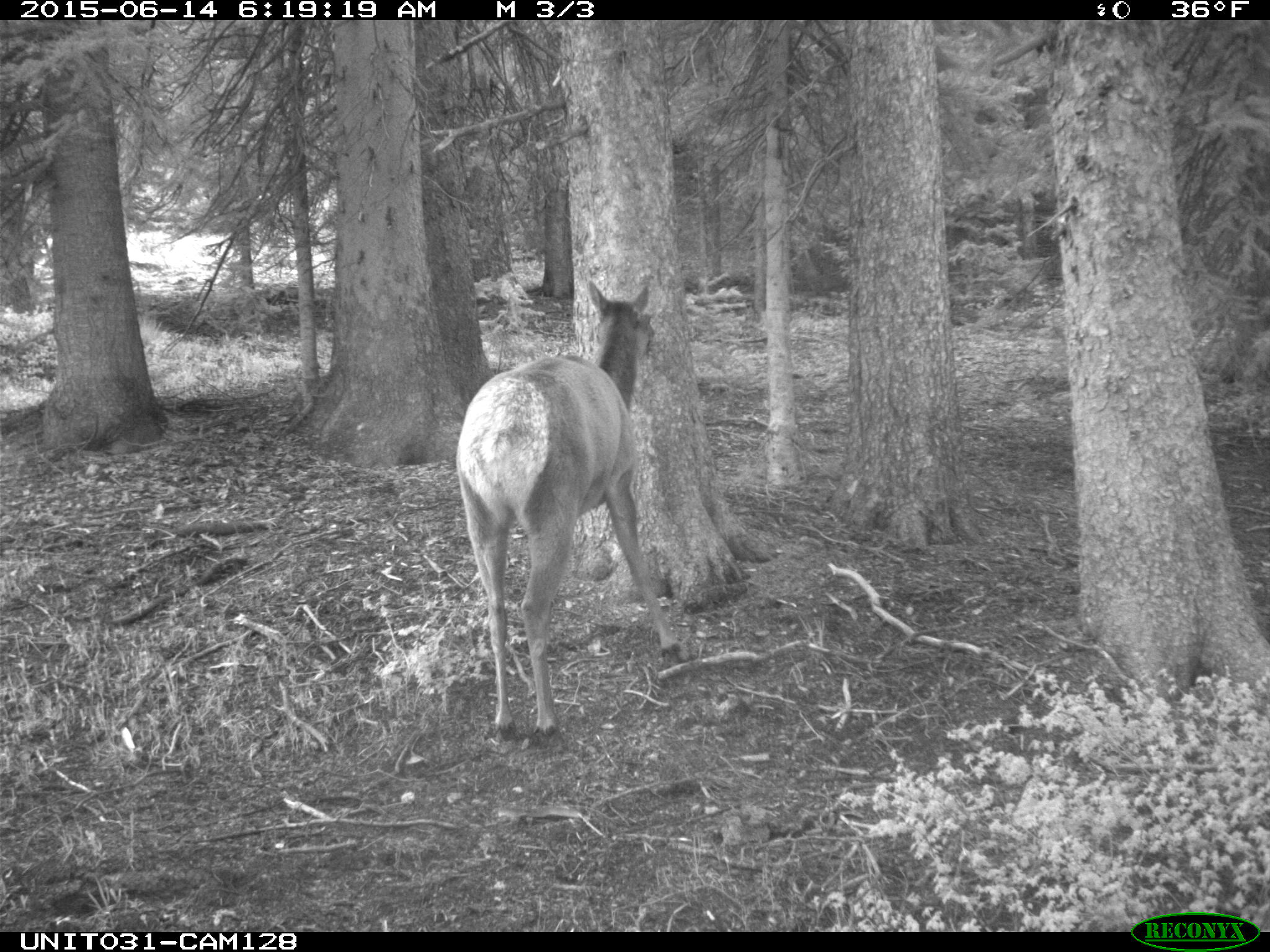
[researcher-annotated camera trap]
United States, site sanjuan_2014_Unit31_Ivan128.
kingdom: Animalia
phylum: Chordata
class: Mammalia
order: Artiodactyla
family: Cervidae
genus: Cervus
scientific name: Cervus elaphus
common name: red deer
Cervus elaphus (red deer).